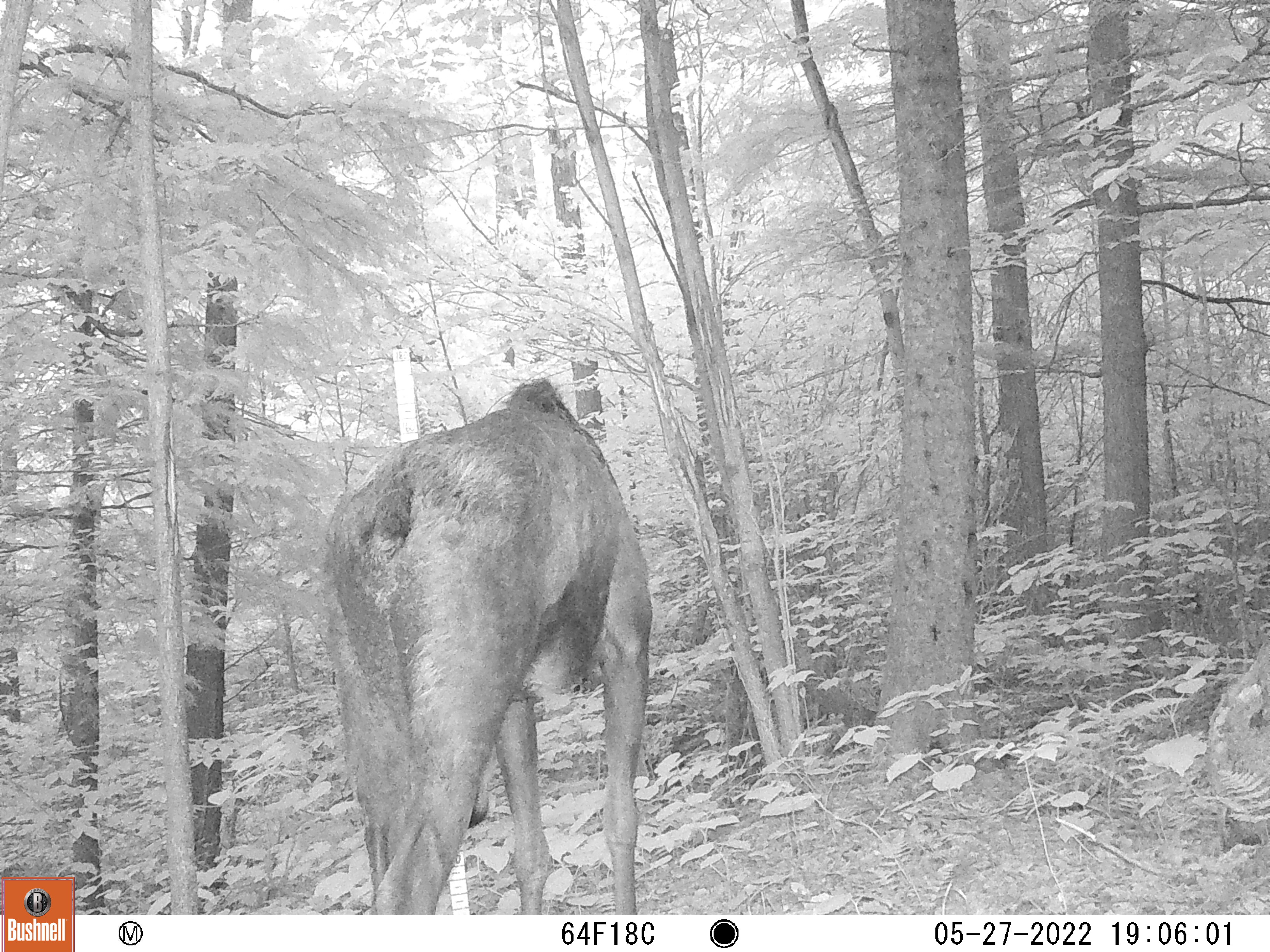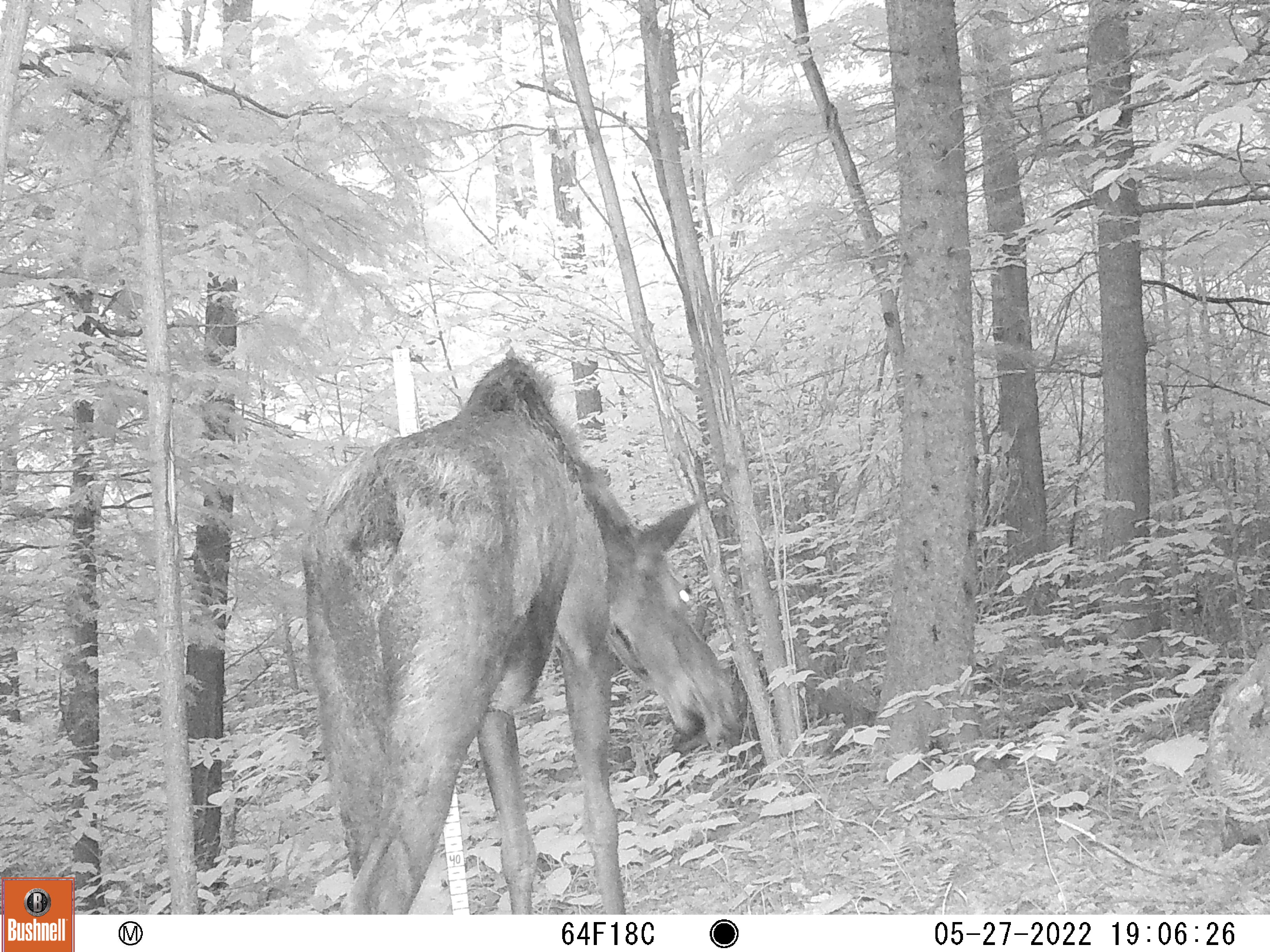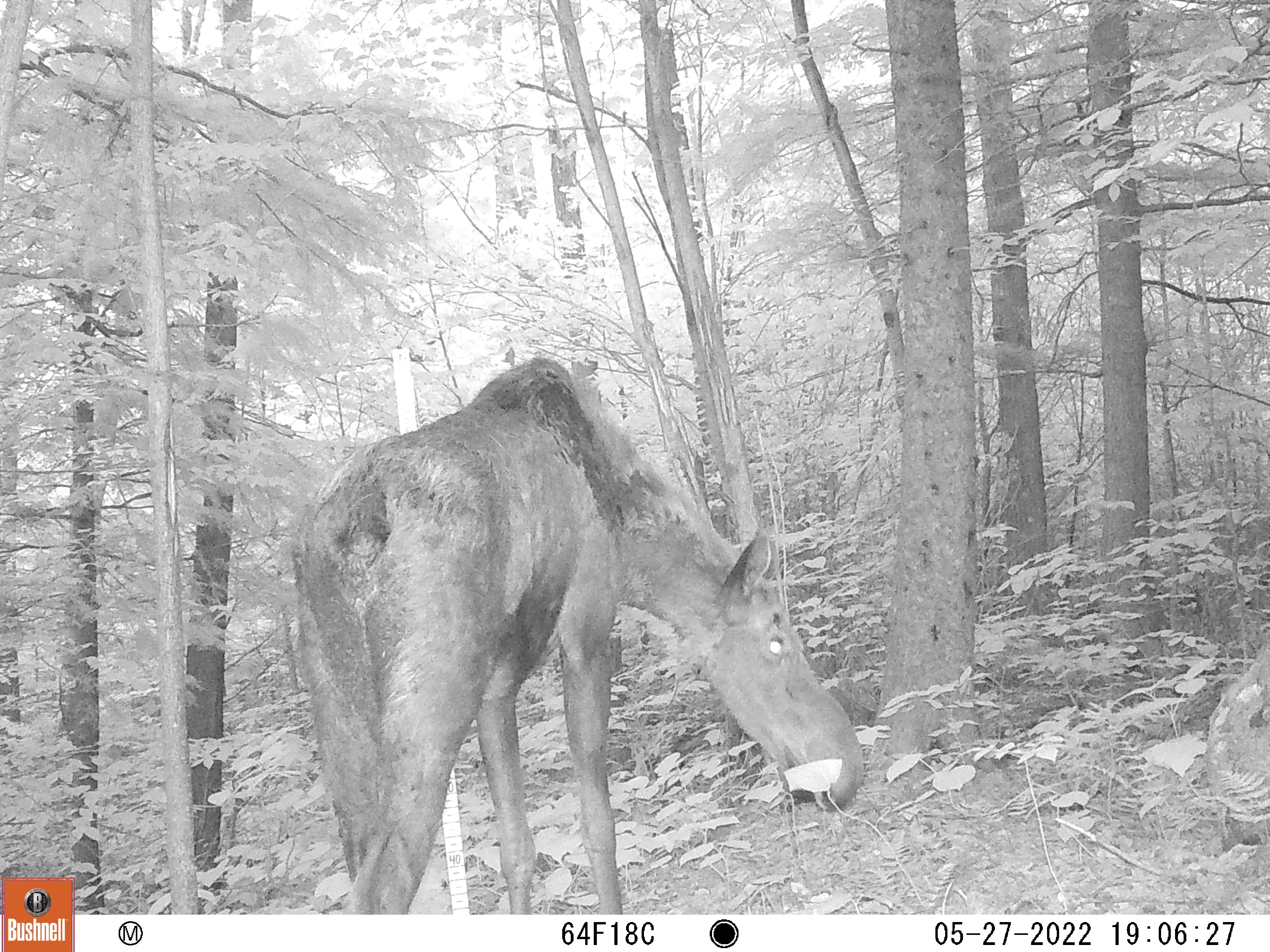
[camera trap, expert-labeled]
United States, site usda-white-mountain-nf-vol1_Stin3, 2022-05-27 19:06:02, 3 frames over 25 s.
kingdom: Animalia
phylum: Chordata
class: Mammalia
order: Artiodactyla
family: Cervidae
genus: Alces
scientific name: Alces alces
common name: moose